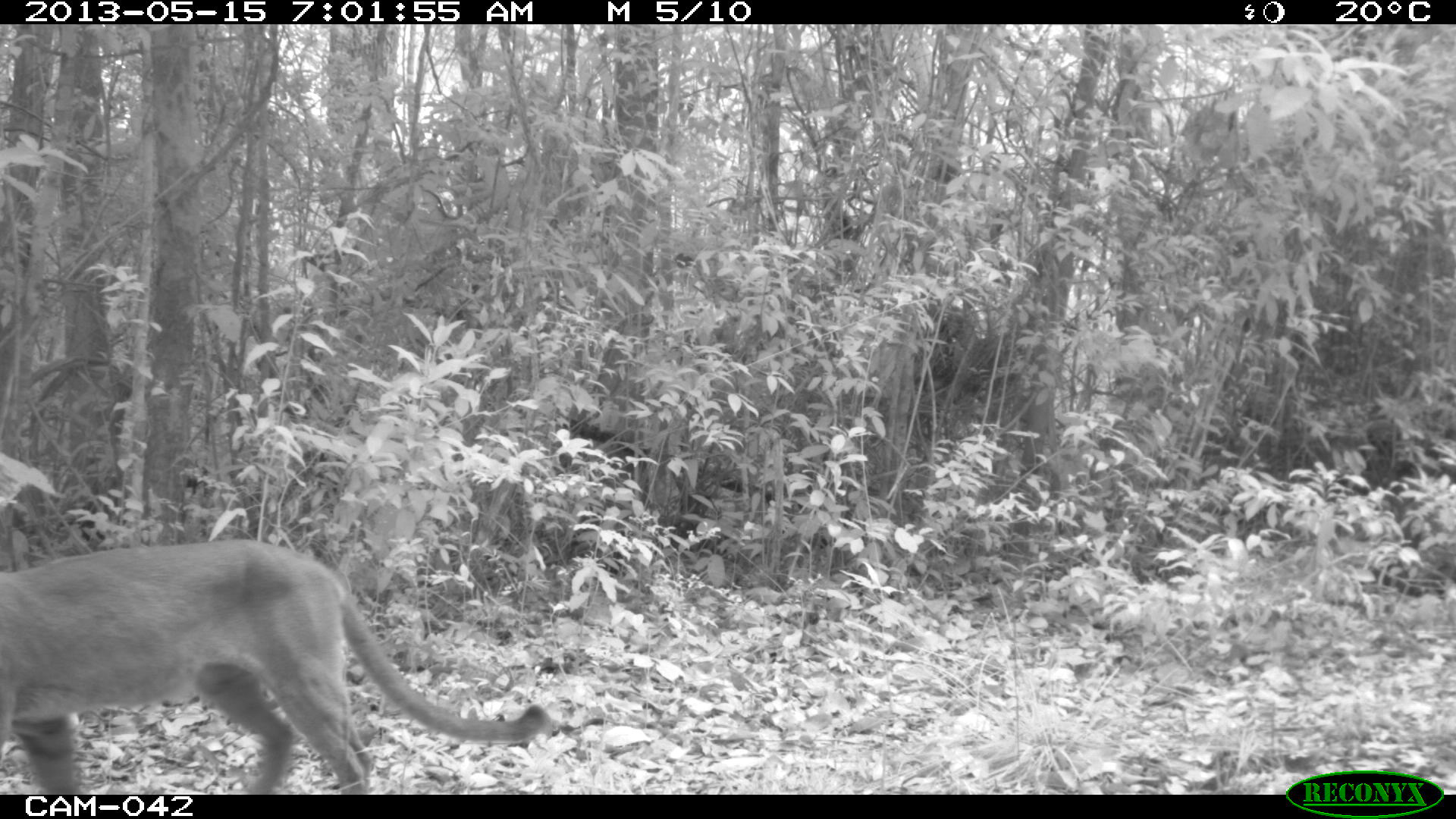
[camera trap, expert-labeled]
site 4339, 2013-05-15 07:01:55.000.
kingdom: Animalia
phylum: Chordata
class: Mammalia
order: Carnivora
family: Felidae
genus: Puma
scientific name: Puma concolor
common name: mountain lion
Puma concolor (mountain lion), count 1.